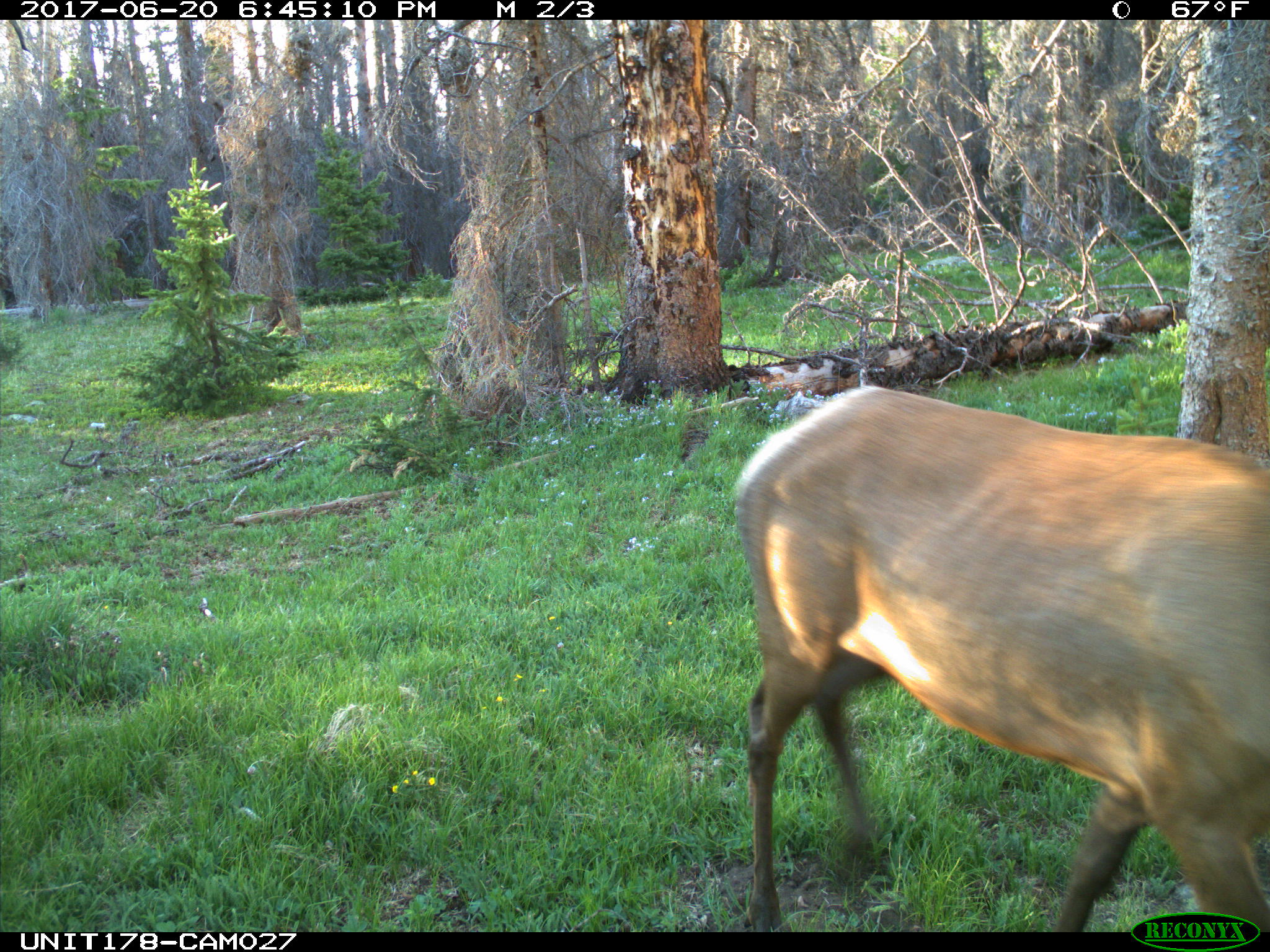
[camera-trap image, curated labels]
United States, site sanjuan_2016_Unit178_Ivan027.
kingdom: Animalia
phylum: Chordata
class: Mammalia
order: Artiodactyla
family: Cervidae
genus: Cervus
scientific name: Cervus elaphus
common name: red deer